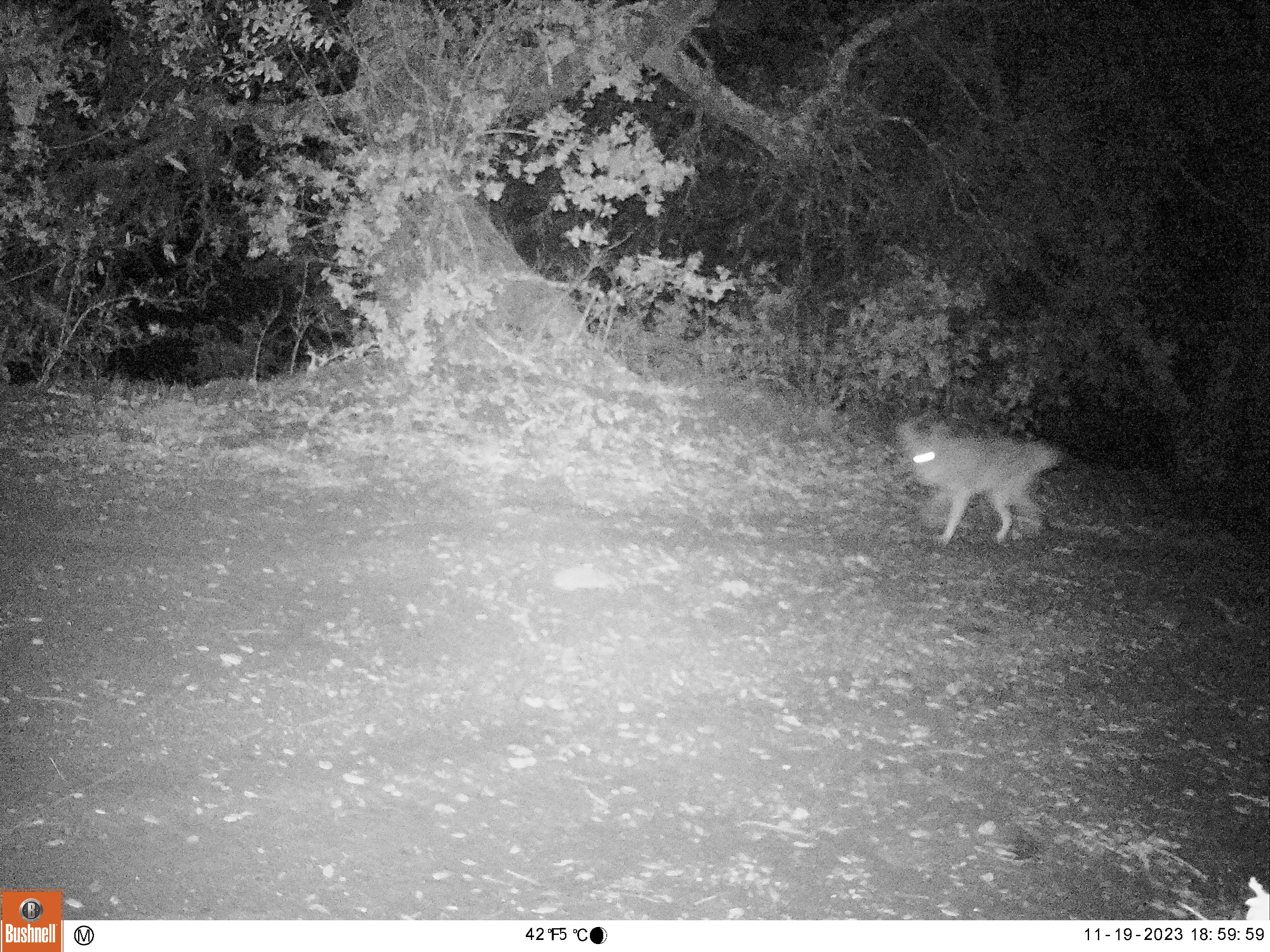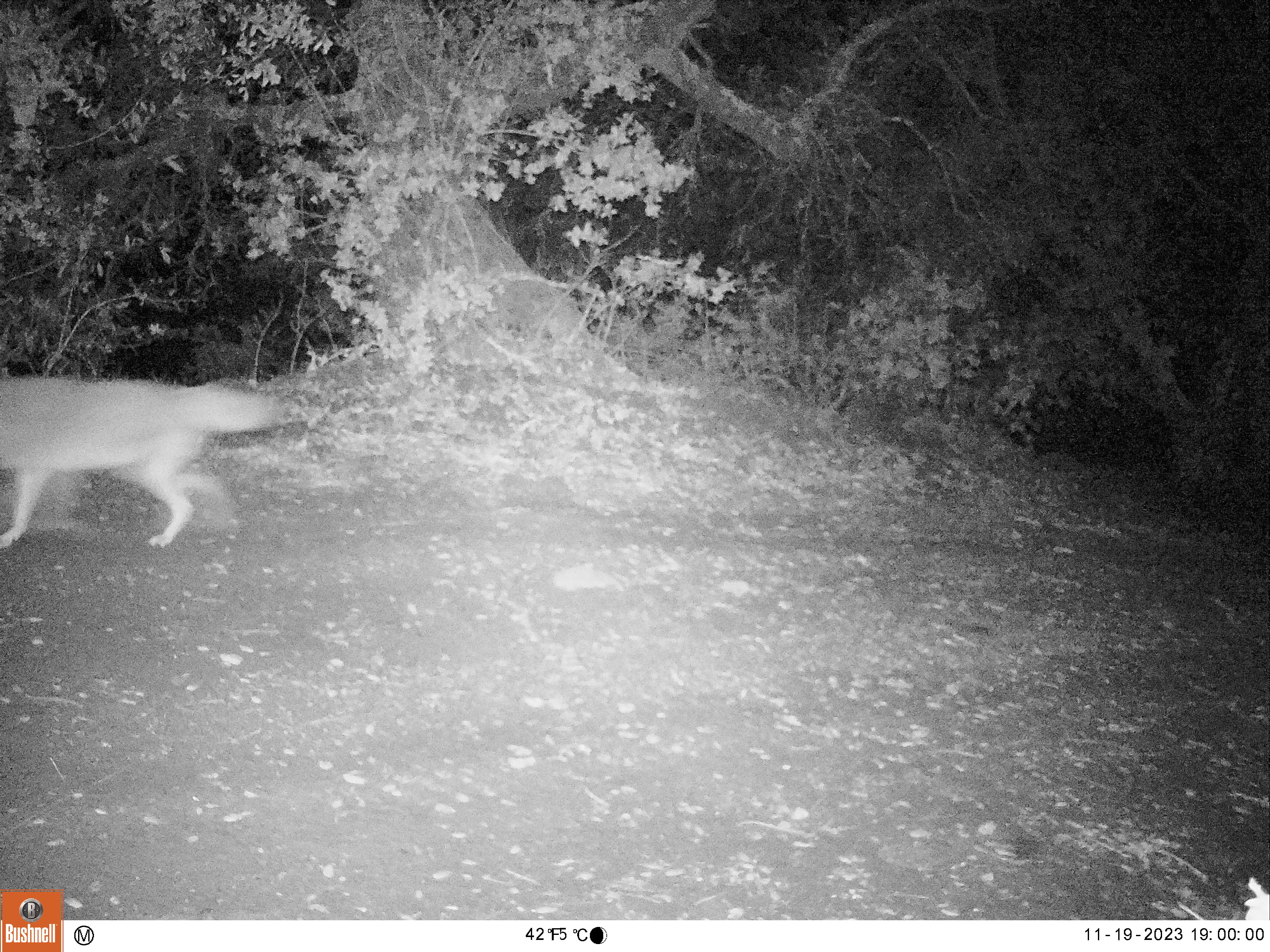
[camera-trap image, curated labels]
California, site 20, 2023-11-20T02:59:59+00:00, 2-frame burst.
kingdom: Animalia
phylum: Chordata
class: Mammalia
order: Carnivora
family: Canidae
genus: Canis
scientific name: Canis latrans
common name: coyote